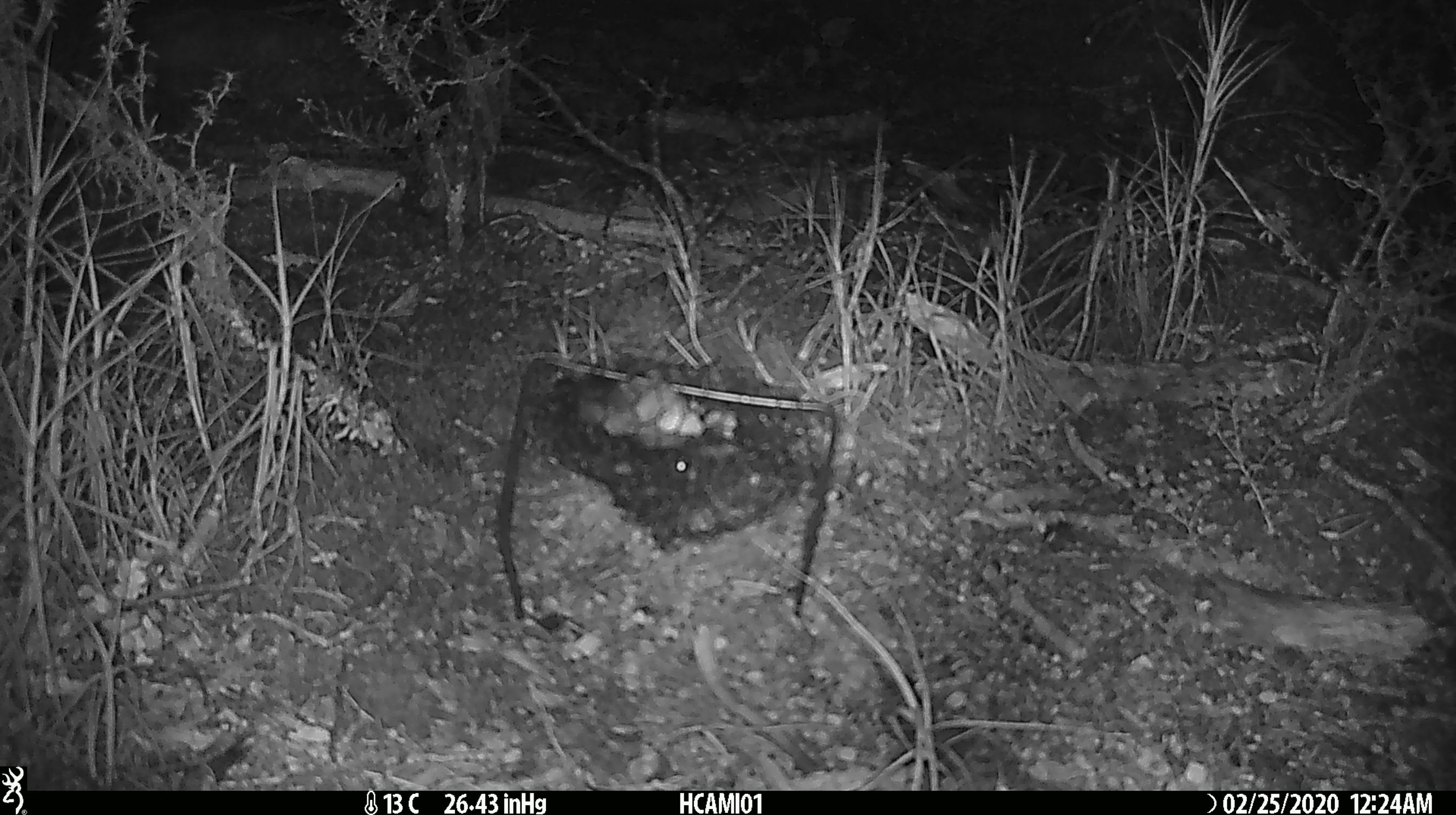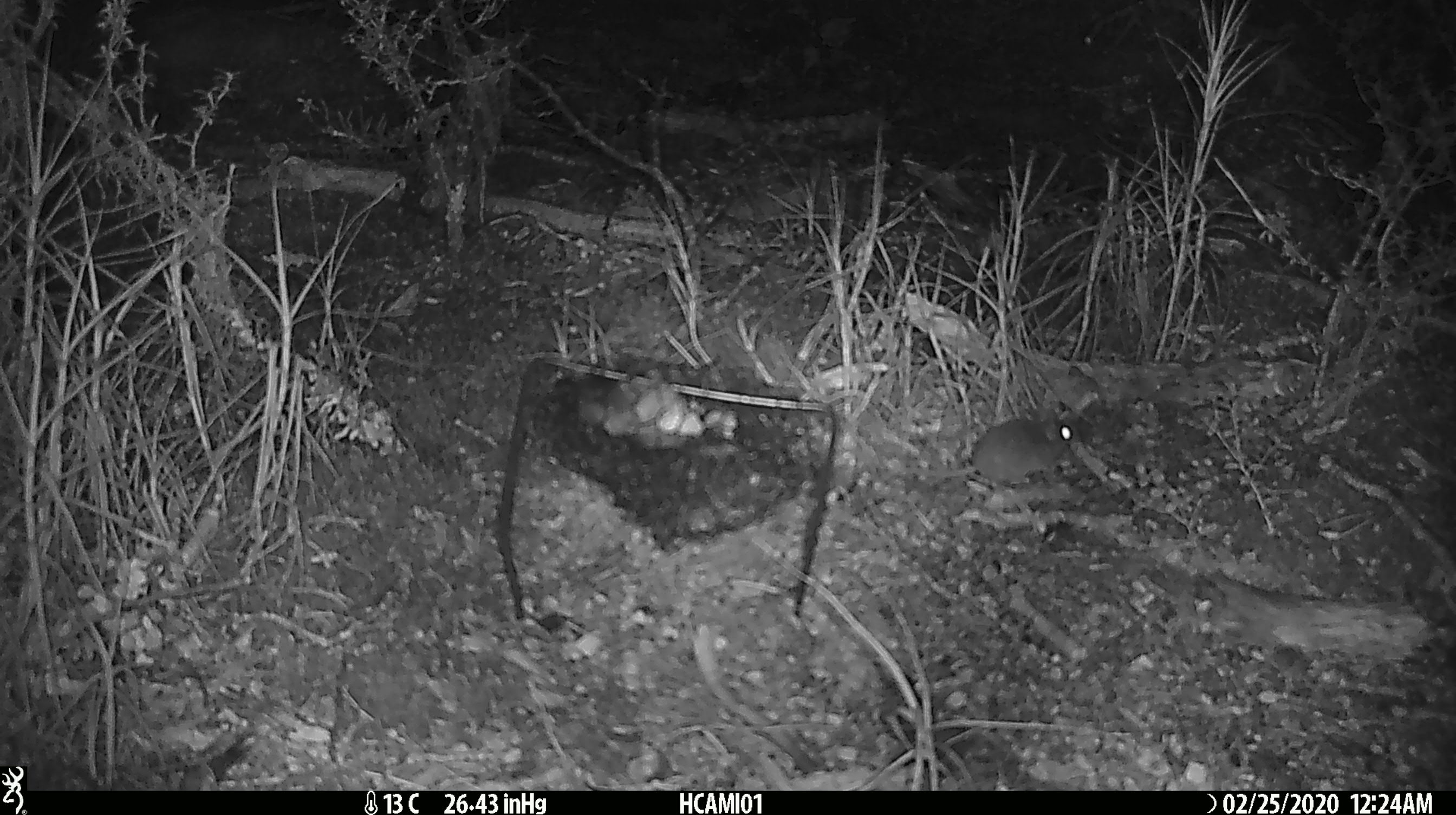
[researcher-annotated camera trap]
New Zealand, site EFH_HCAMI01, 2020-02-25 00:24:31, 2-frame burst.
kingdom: Animalia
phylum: Chordata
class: Mammalia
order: Rodentia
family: Muridae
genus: Mus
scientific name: Mus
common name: mouse